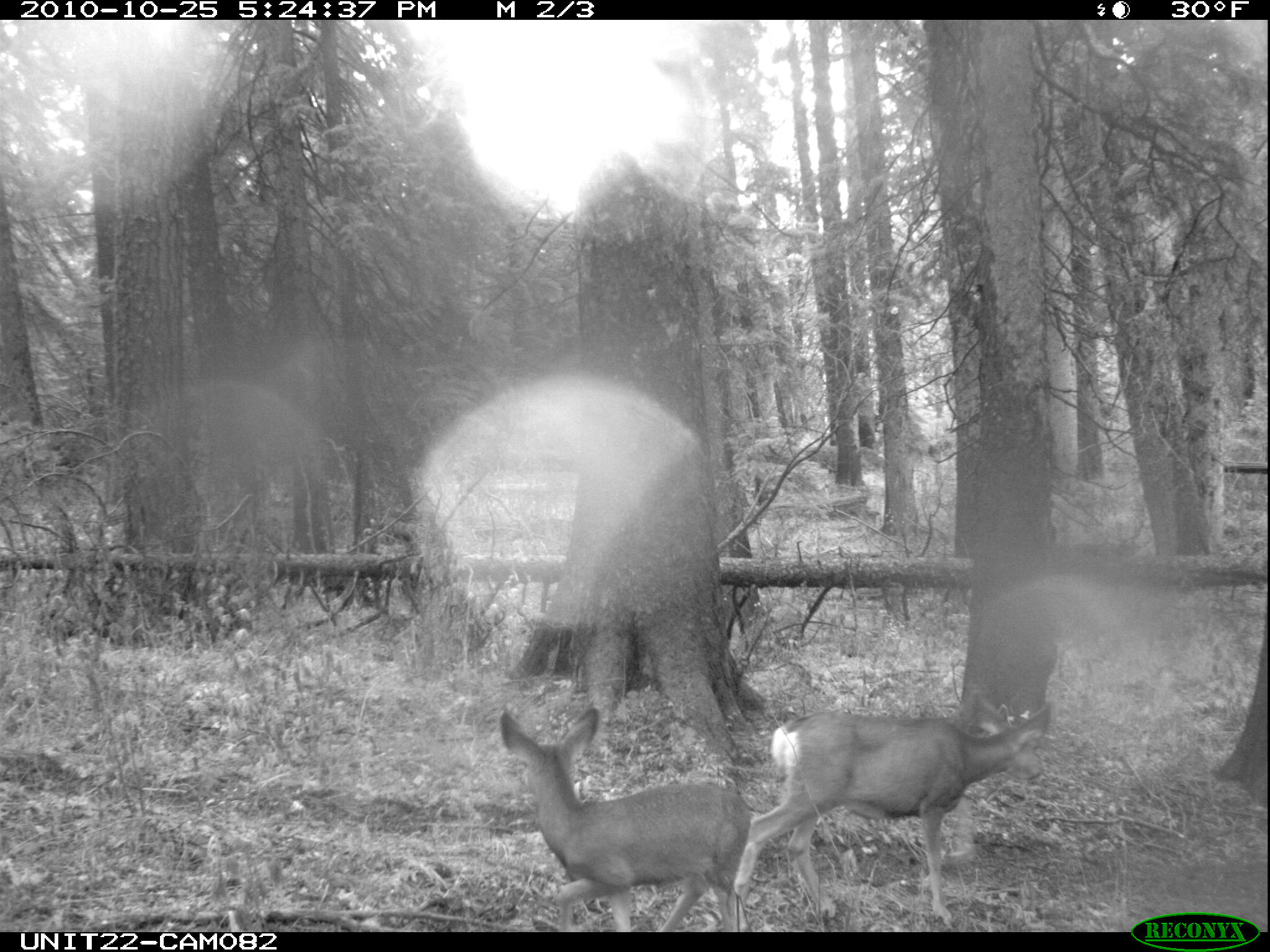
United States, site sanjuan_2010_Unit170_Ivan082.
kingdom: Animalia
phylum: Chordata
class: Mammalia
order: Artiodactyla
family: Cervidae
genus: Odocoileus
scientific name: Odocoileus hemionus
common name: mule deer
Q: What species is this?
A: Odocoileus hemionus (mule deer).